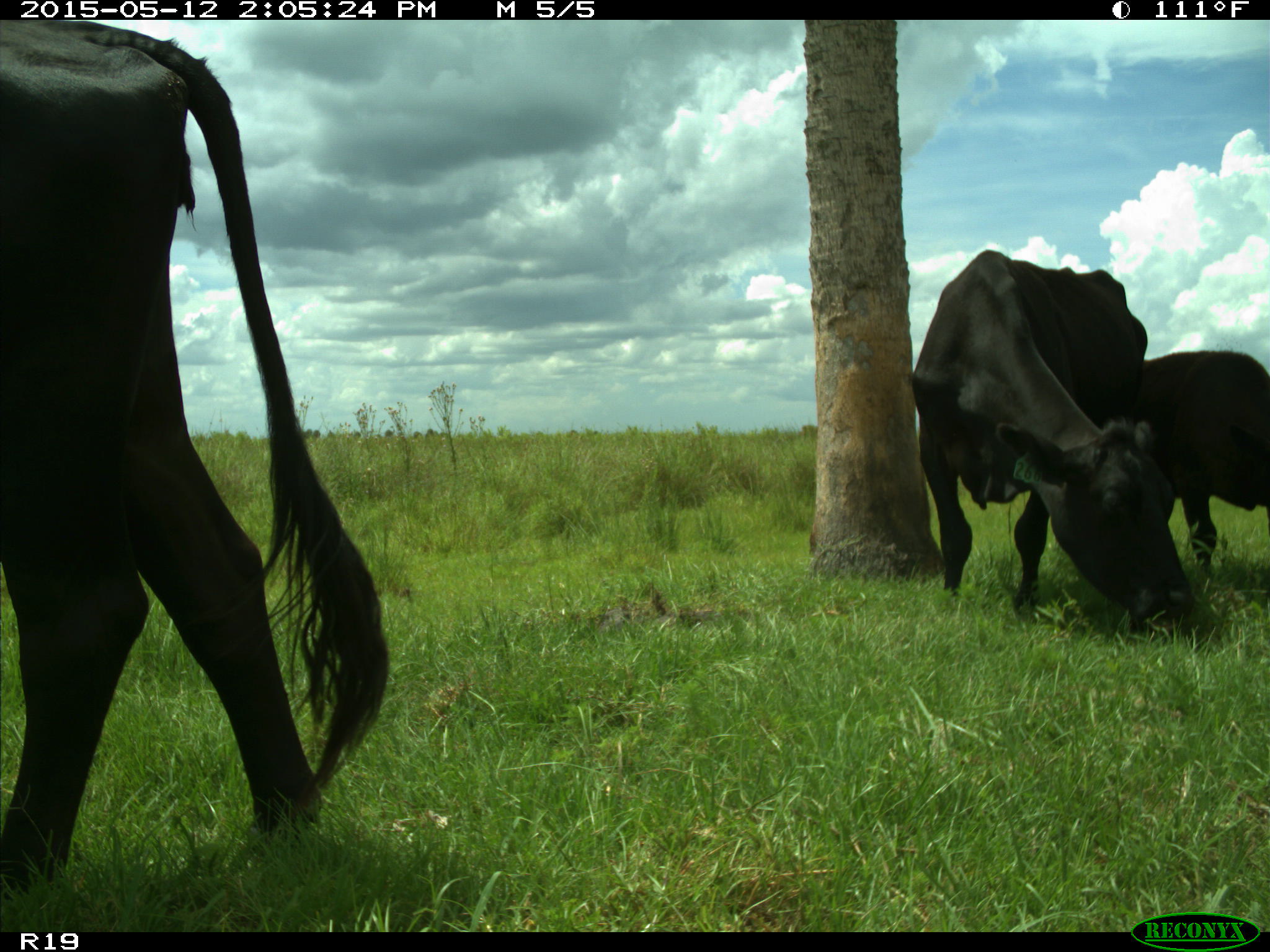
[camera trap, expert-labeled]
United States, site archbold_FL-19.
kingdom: Animalia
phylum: Chordata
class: Mammalia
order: Artiodactyla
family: Bovidae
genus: Bos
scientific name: Bos taurus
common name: domestic cow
Bos taurus (domestic cow).